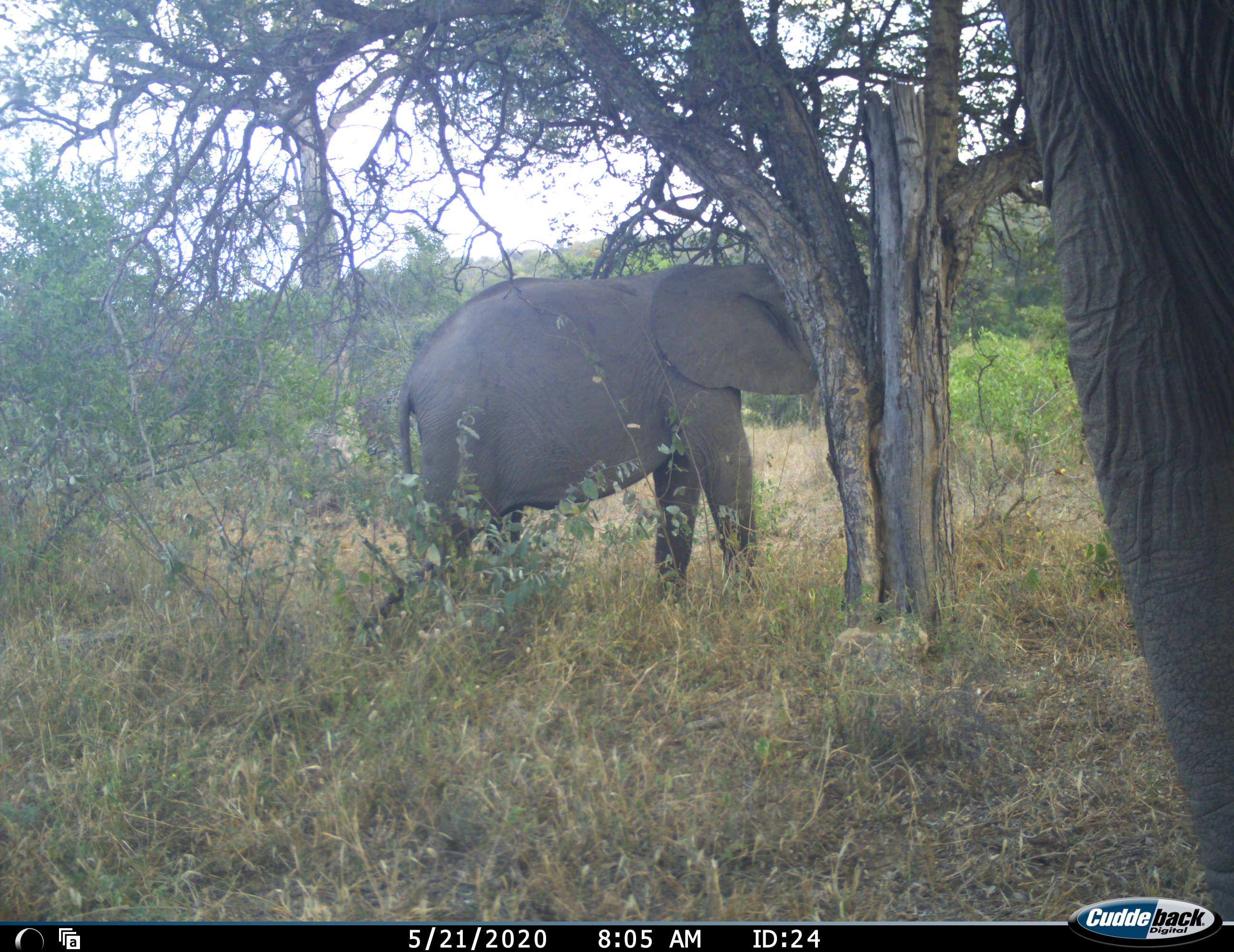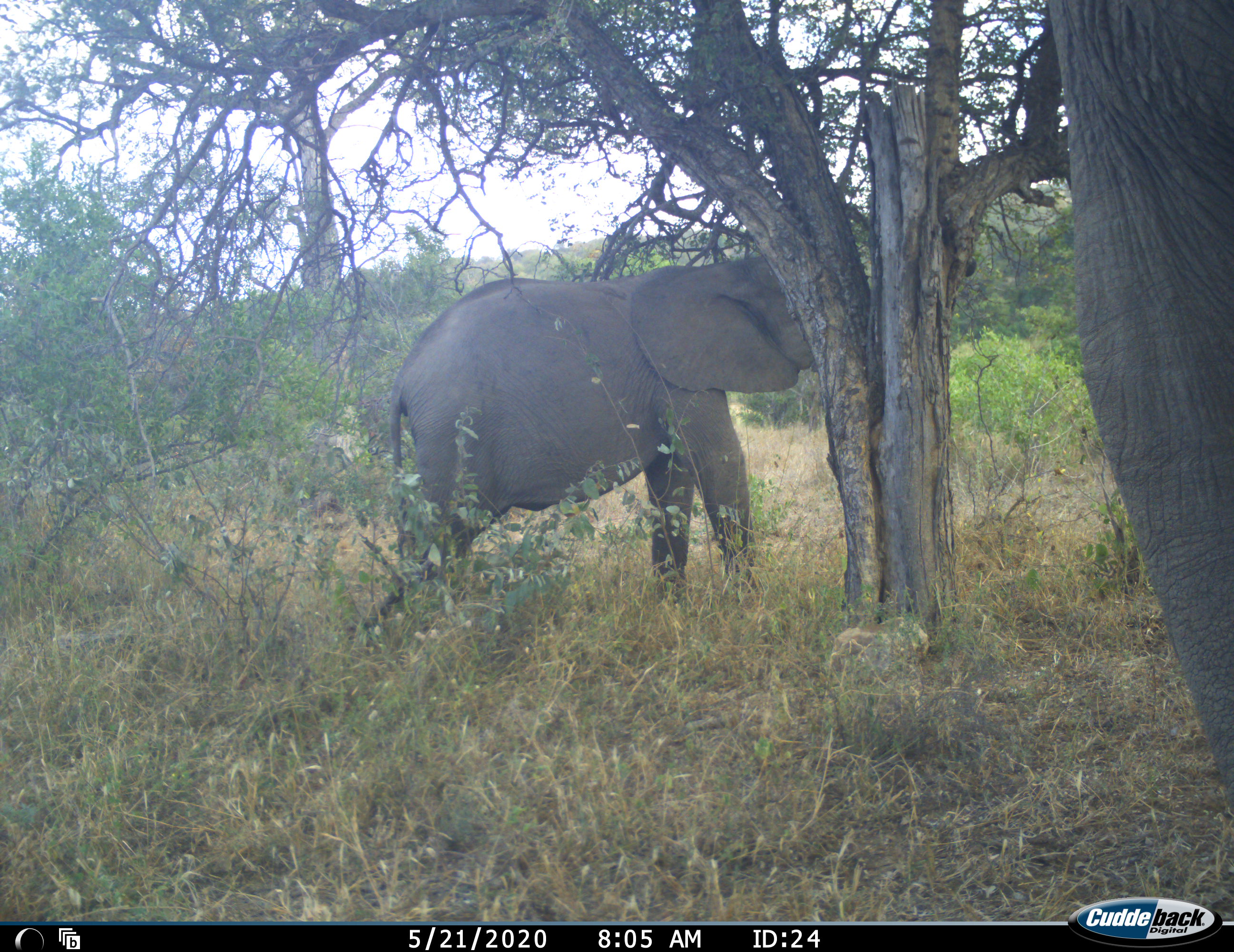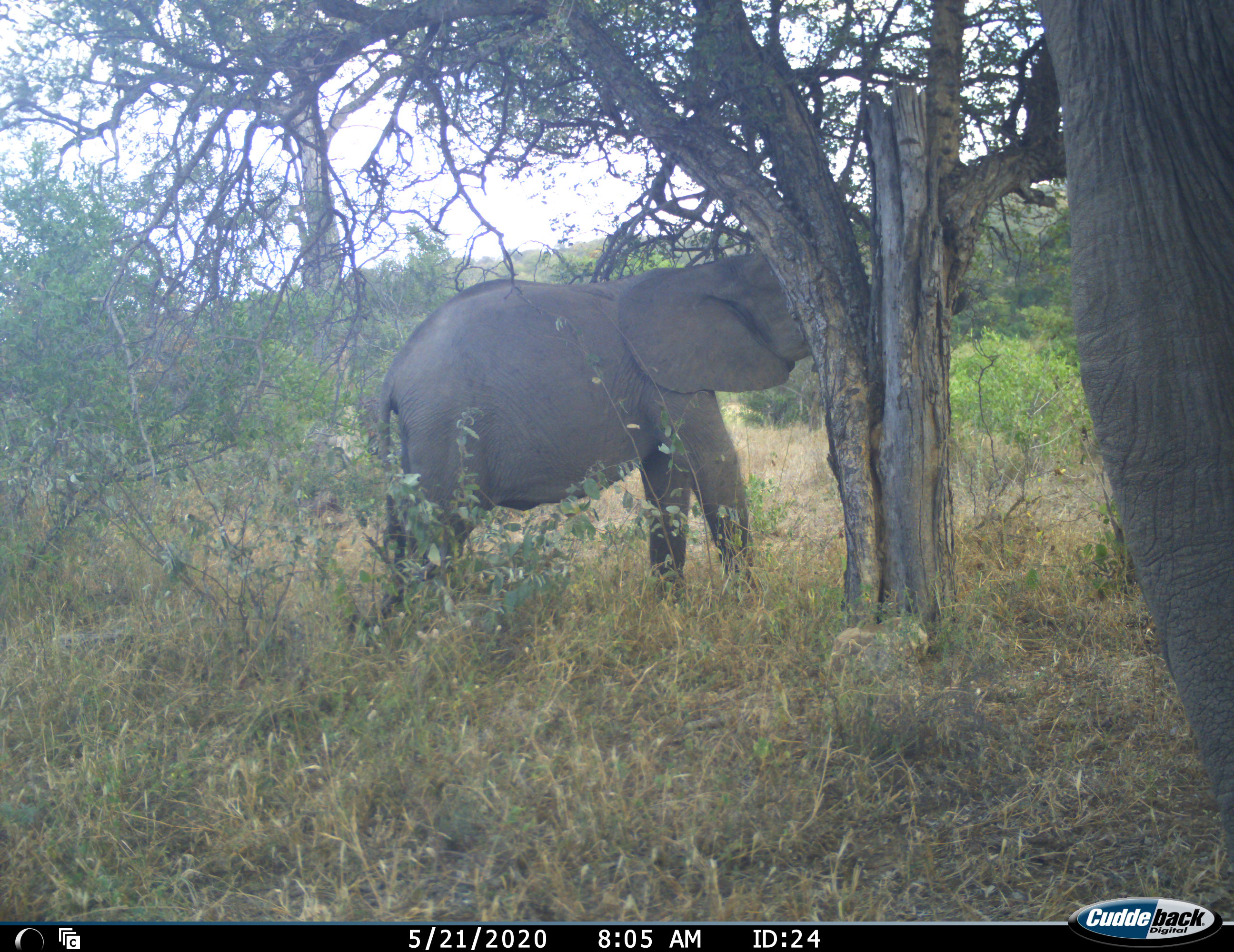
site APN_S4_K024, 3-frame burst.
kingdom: Animalia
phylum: Chordata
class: Mammalia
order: Proboscidea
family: Elephantidae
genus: Loxodonta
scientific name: Loxodonta africana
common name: african bush elephant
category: elephant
Elephant (african bush elephant) (Loxodonta africana), count 2. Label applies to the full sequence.